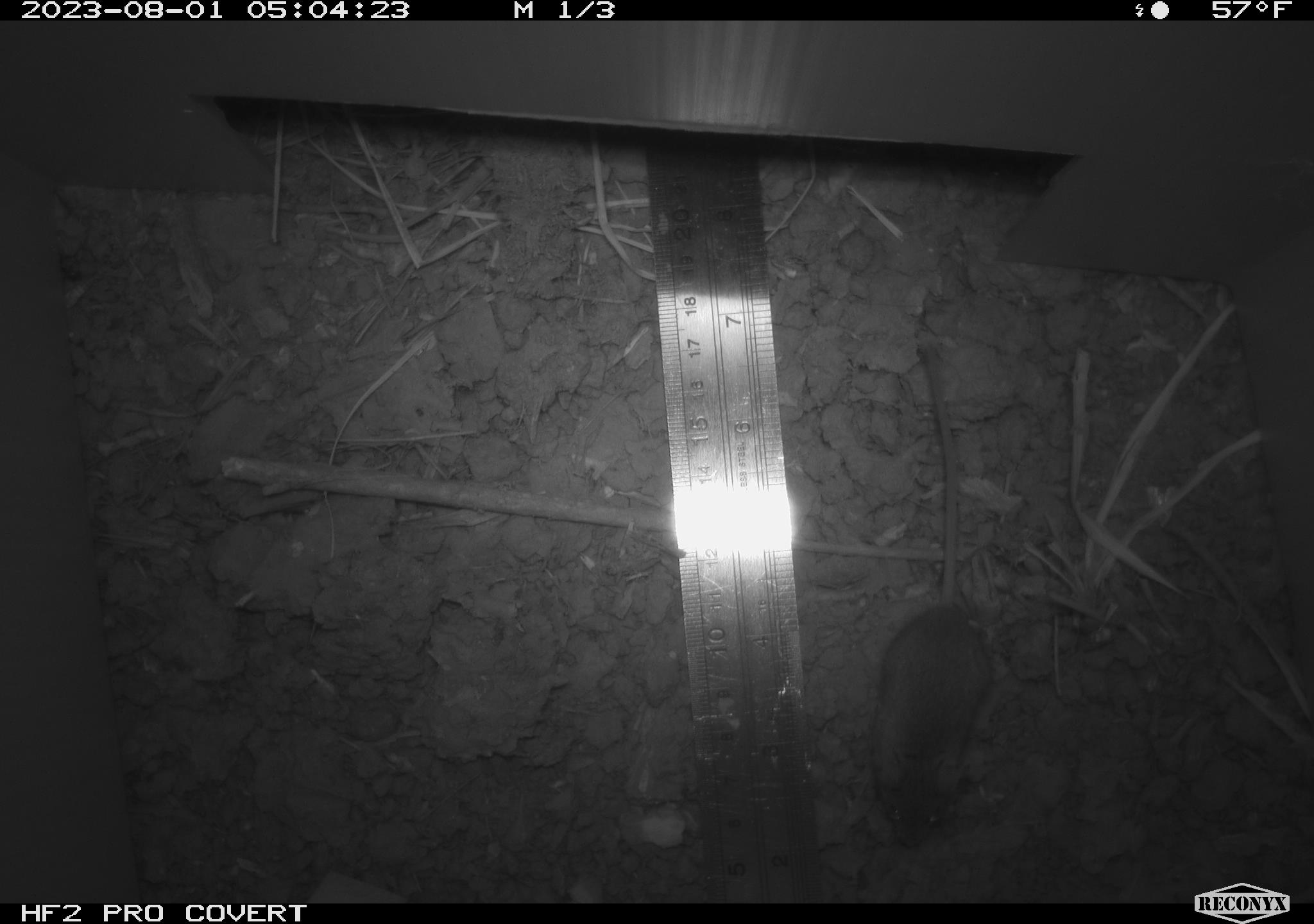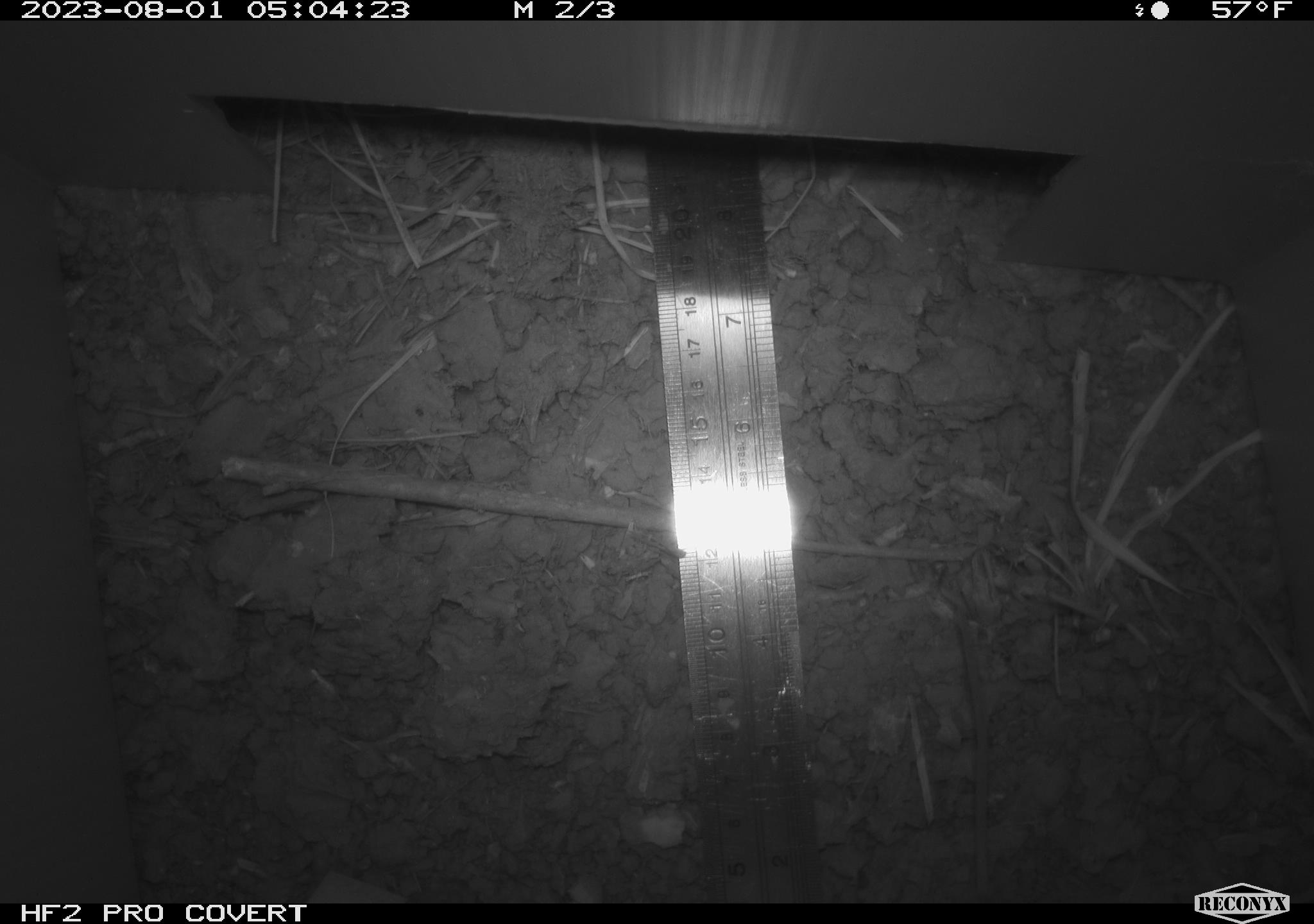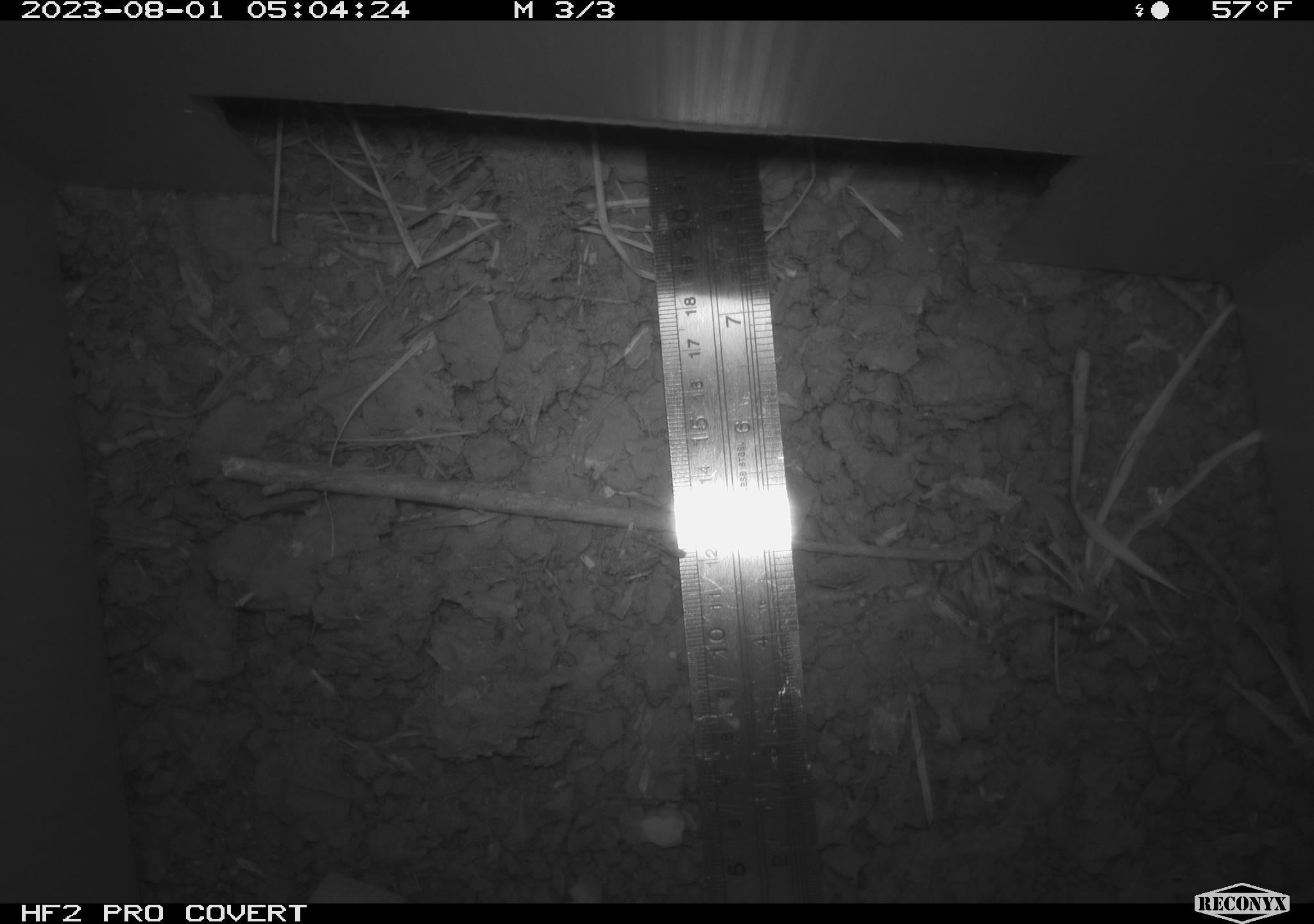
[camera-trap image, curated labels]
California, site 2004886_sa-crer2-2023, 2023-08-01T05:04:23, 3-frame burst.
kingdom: Animalia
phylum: Chordata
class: Mammalia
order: Rodentia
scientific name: Rodentia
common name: mouse species